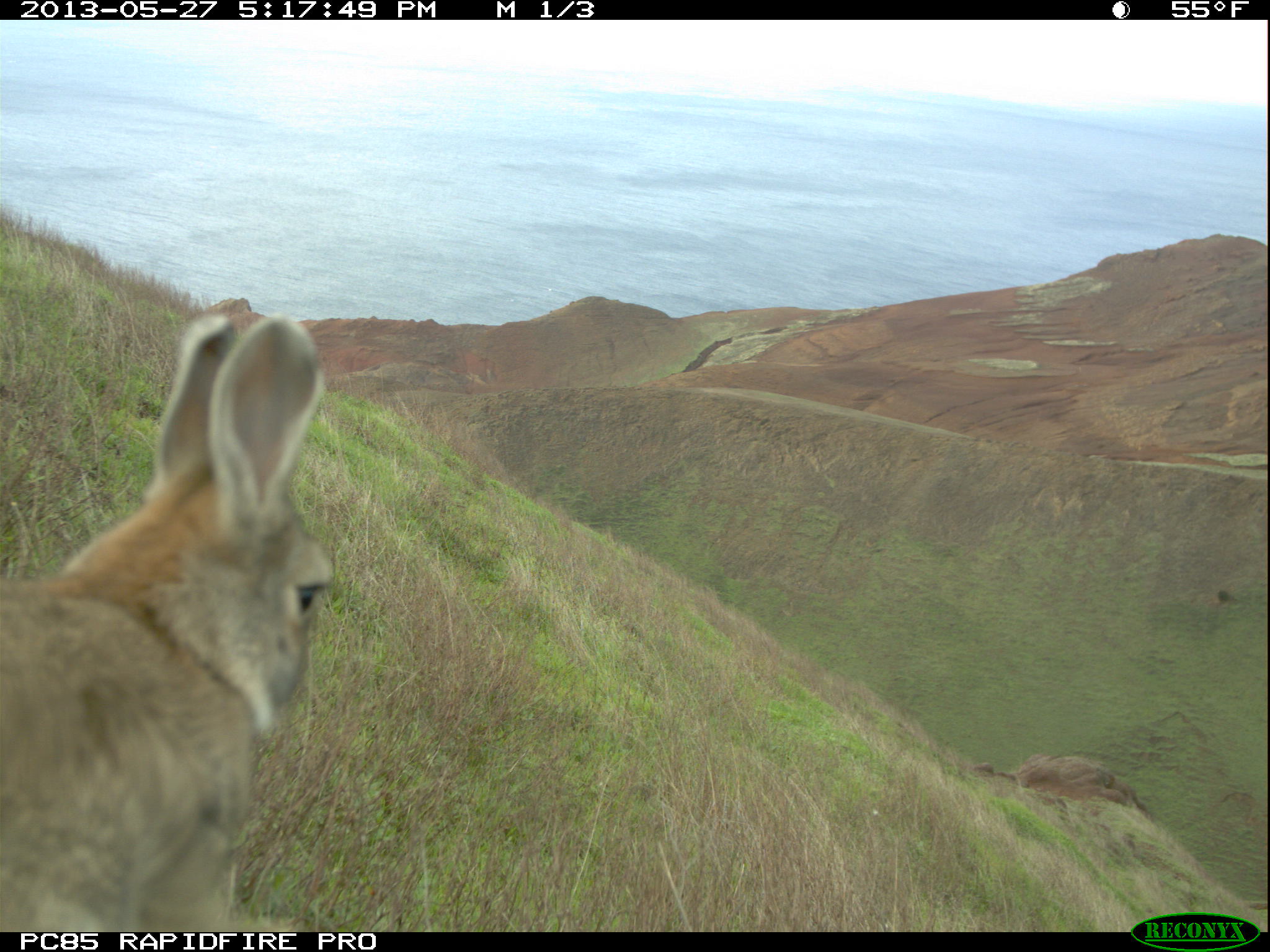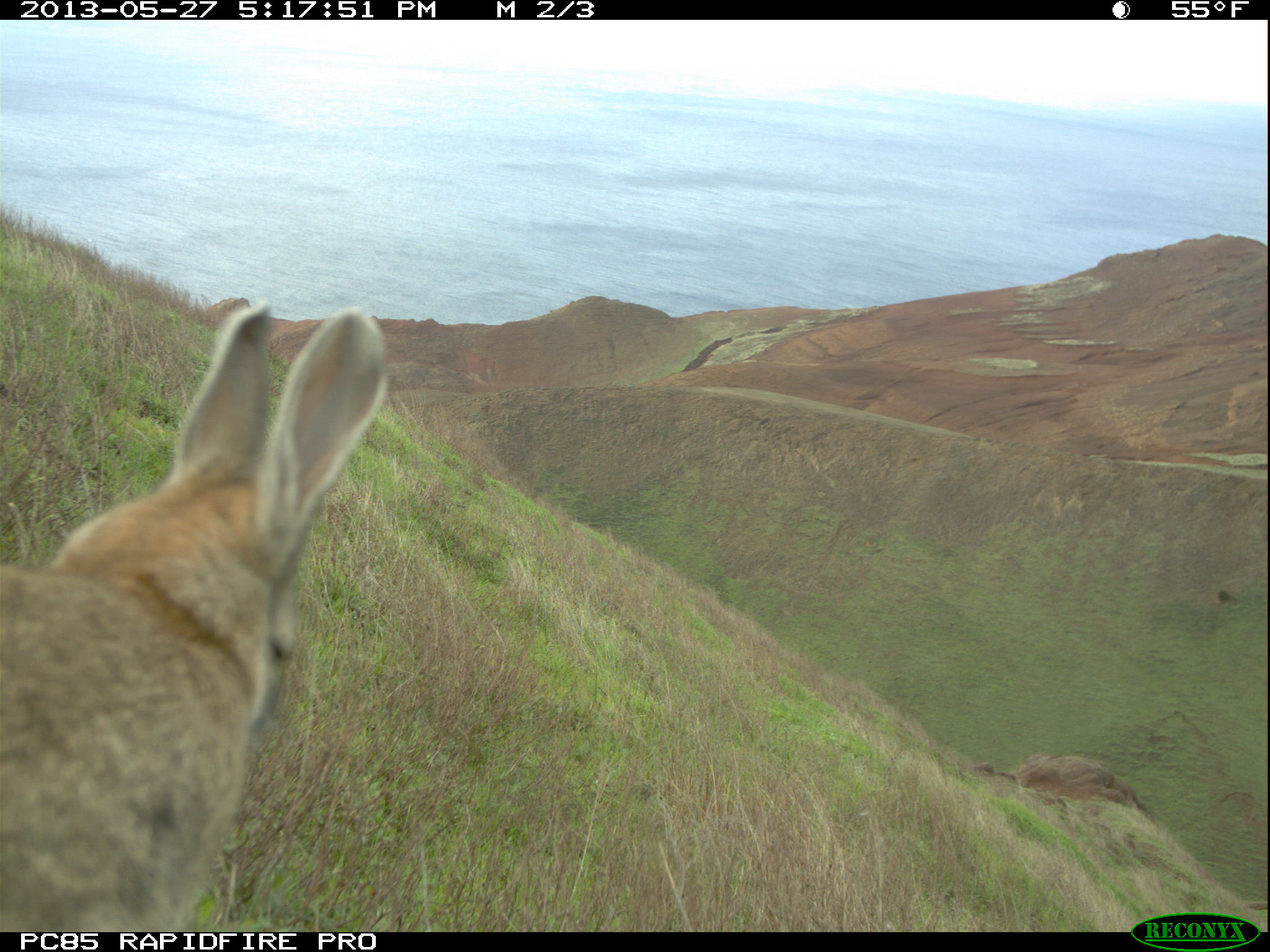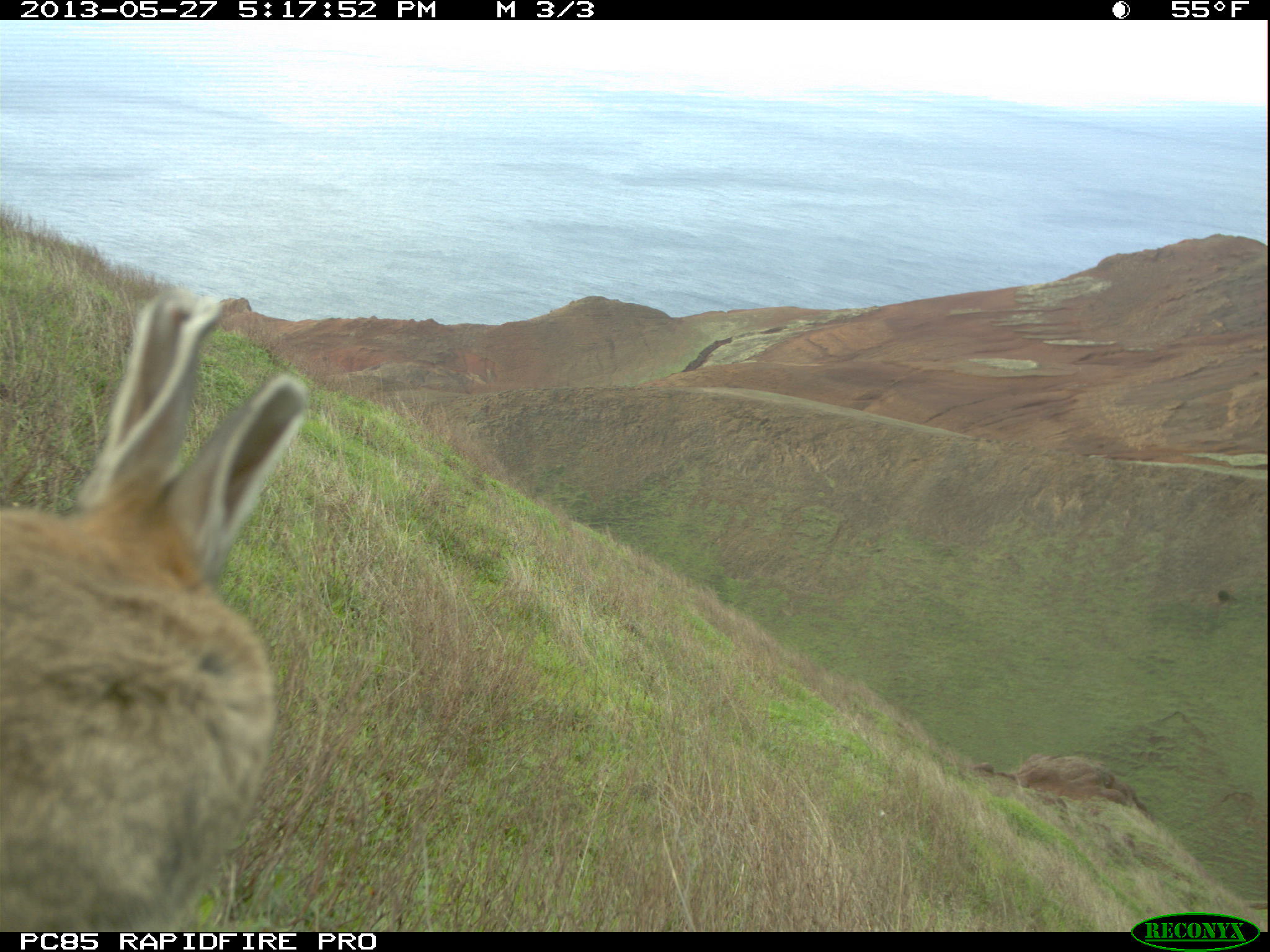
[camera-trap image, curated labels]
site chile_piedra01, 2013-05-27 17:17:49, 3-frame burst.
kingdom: Animalia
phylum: Chordata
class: Mammalia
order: Lagomorpha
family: Leporidae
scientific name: Leporidae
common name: rabbits and hares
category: rabbit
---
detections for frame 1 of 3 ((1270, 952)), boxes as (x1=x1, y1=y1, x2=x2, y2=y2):
rabbit: (x1=0, y1=307, x2=334, y2=930)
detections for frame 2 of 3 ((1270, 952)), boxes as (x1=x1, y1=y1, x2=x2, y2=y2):
rabbit: (x1=0, y1=306, x2=387, y2=932)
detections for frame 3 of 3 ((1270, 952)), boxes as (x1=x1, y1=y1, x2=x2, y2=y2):
rabbit: (x1=0, y1=286, x2=309, y2=930)